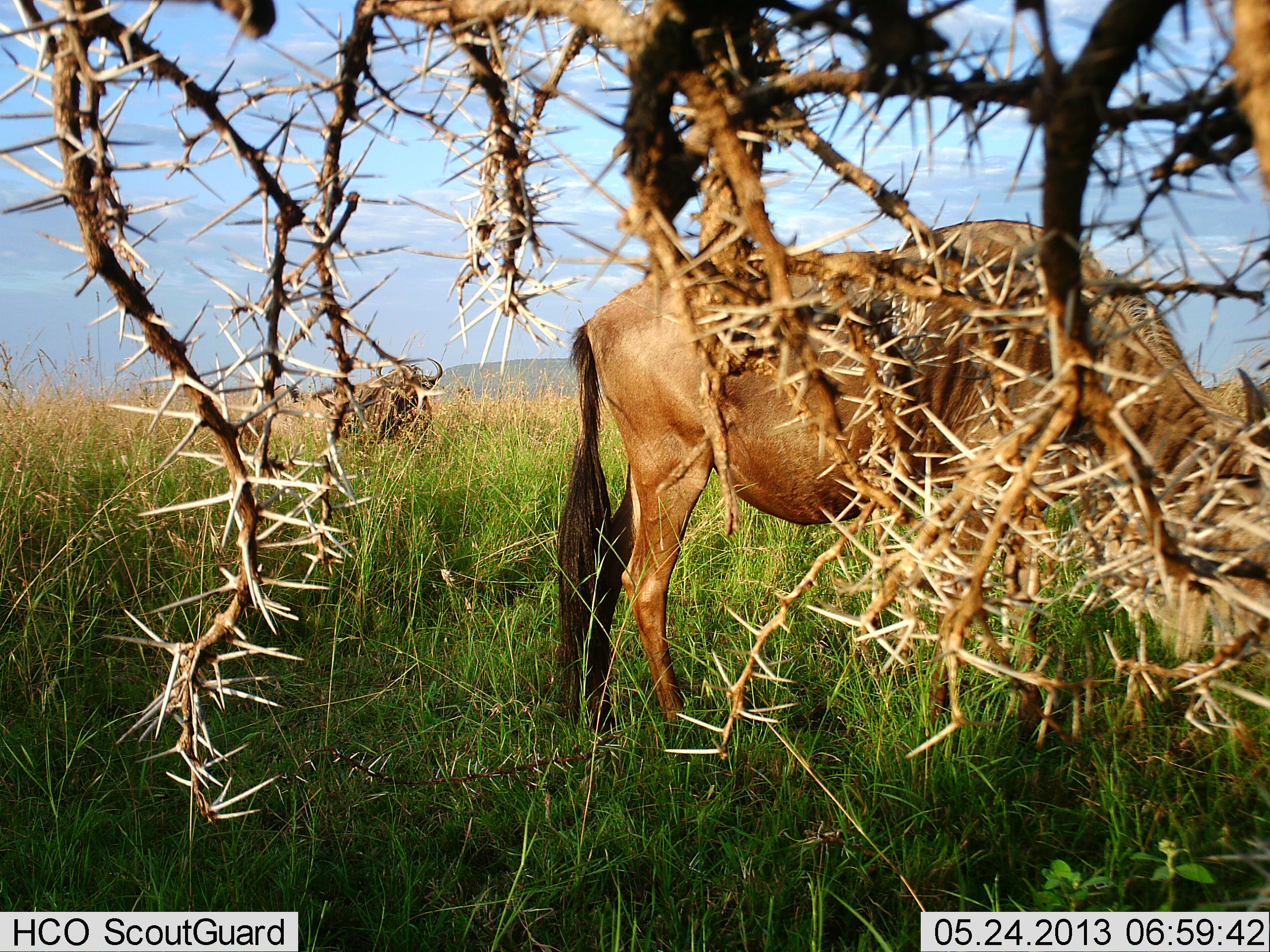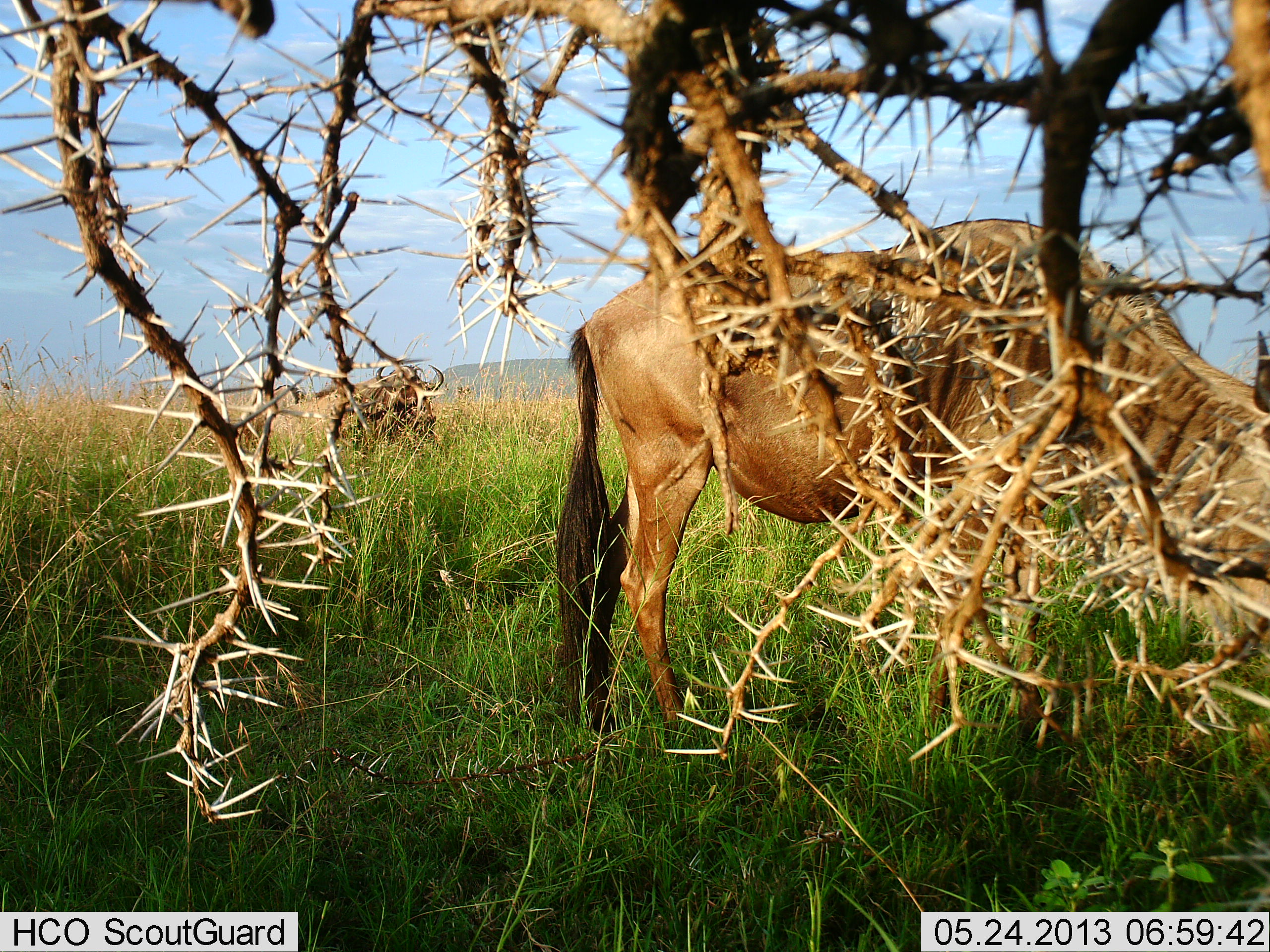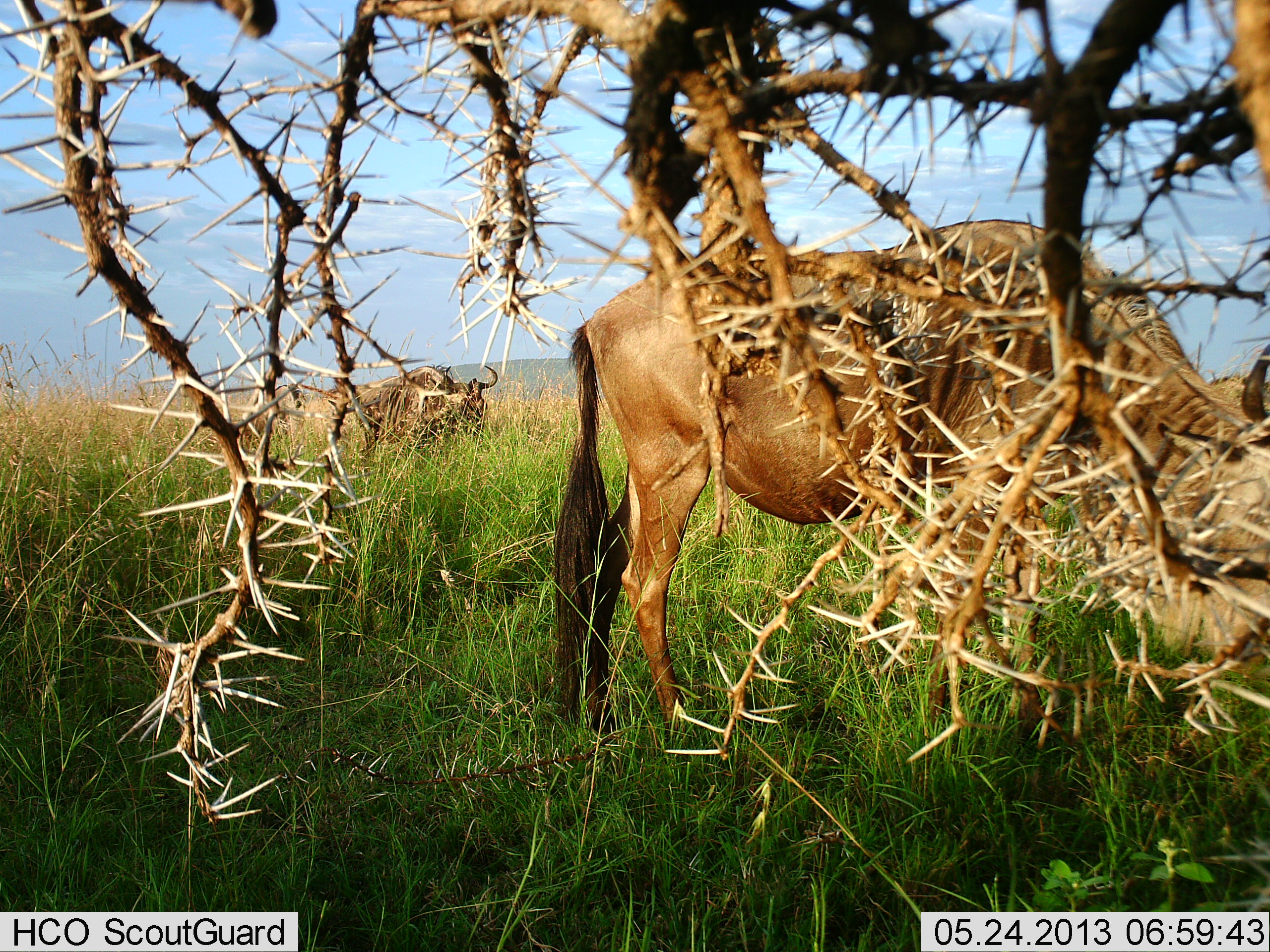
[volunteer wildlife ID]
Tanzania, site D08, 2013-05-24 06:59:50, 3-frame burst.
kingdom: Animalia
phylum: Chordata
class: Mammalia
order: Artiodactyla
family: Bovidae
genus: Connochaetes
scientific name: Connochaetes taurinus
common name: blue wildebeest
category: wildebeest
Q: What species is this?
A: Wildebeest (blue wildebeest) (Connochaetes taurinus).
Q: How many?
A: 2.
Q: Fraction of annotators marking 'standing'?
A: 35%.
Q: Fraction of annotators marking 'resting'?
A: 0%.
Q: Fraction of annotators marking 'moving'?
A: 17%.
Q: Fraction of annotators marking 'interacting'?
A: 0%.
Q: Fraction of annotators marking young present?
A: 0%.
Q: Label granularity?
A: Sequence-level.